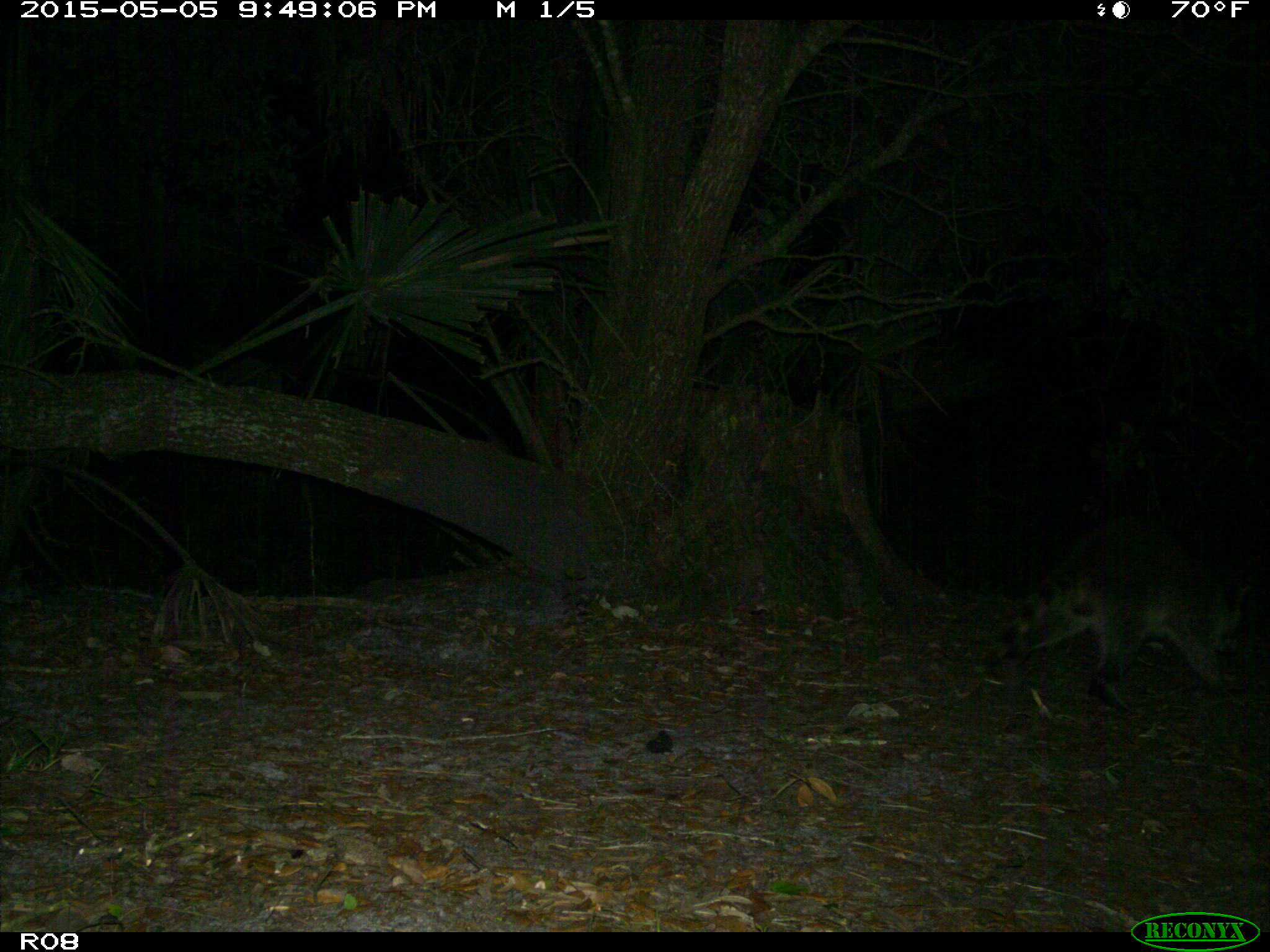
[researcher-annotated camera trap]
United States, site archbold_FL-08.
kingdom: Animalia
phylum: Chordata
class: Mammalia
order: Carnivora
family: Procyonidae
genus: Procyon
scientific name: Procyon lotor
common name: common raccoon